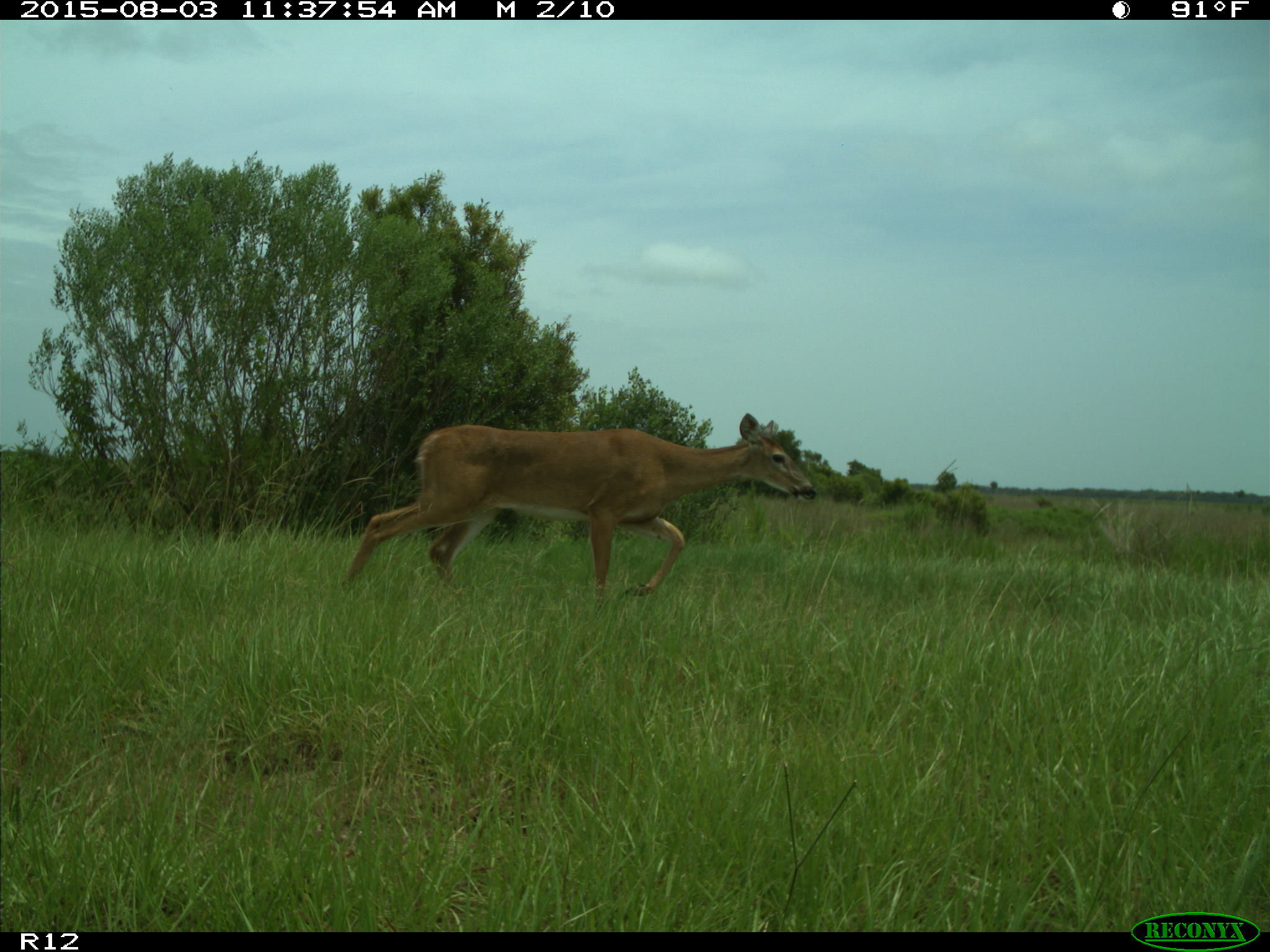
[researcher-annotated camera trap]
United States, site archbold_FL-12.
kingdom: Animalia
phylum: Chordata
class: Mammalia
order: Artiodactyla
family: Cervidae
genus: Odocoileus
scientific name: Odocoileus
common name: deer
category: unidentified deer